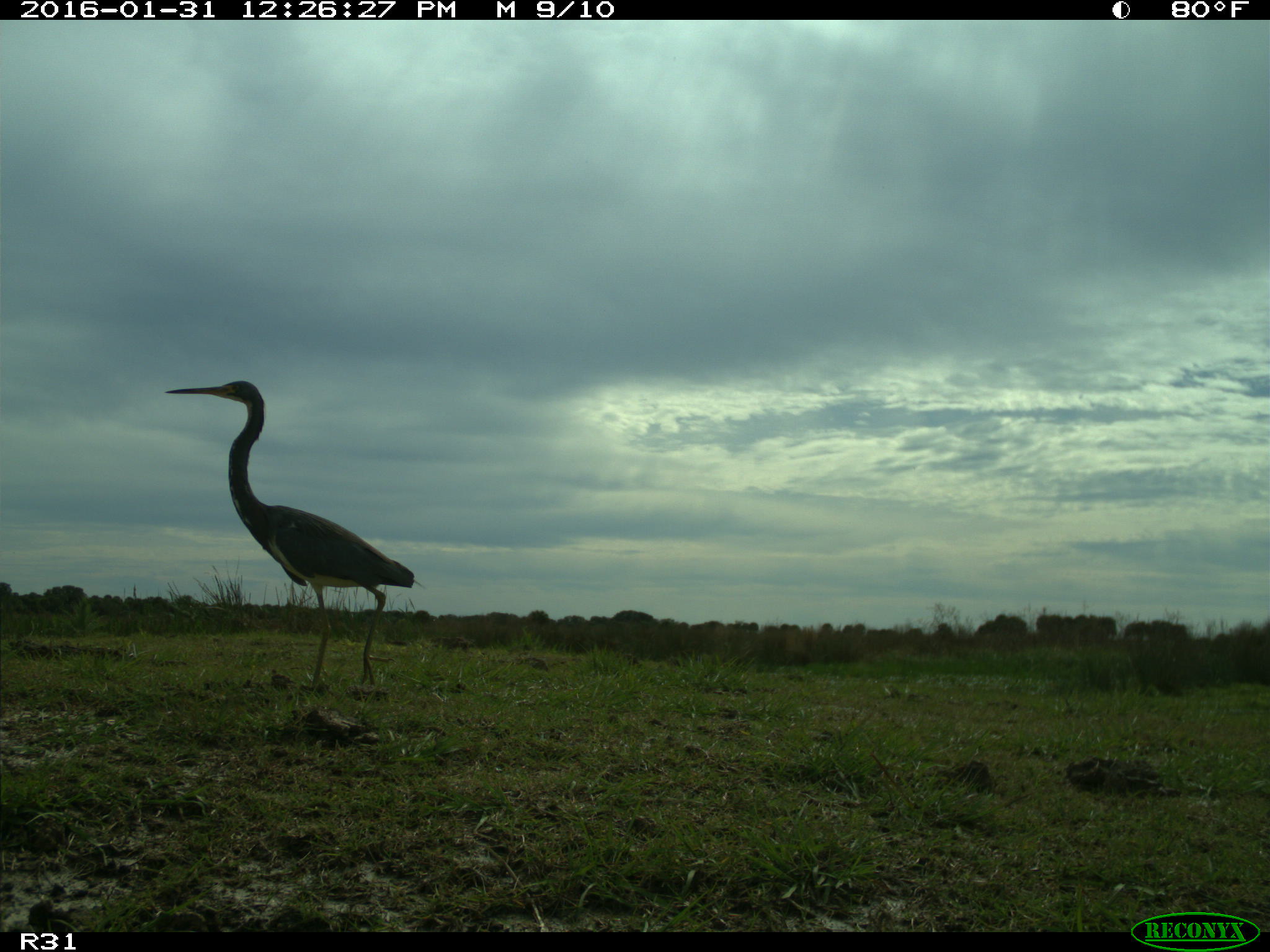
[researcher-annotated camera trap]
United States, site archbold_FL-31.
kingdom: Animalia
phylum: Chordata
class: Aves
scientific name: Aves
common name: birds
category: unidentified bird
Unidentified bird (birds) (Aves).